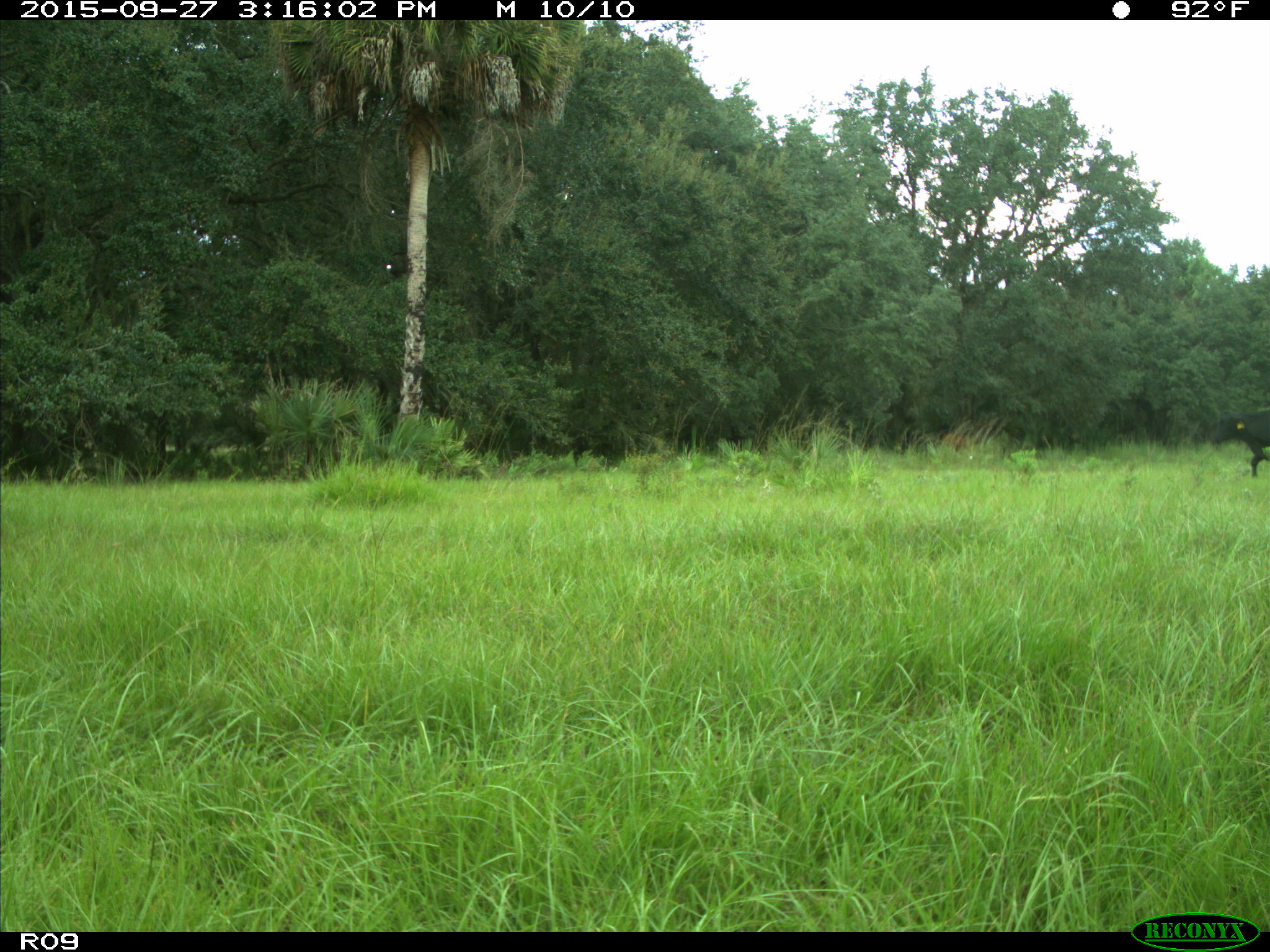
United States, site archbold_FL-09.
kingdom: Animalia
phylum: Chordata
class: Mammalia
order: Artiodactyla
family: Bovidae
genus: Bos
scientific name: Bos taurus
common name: domestic cow